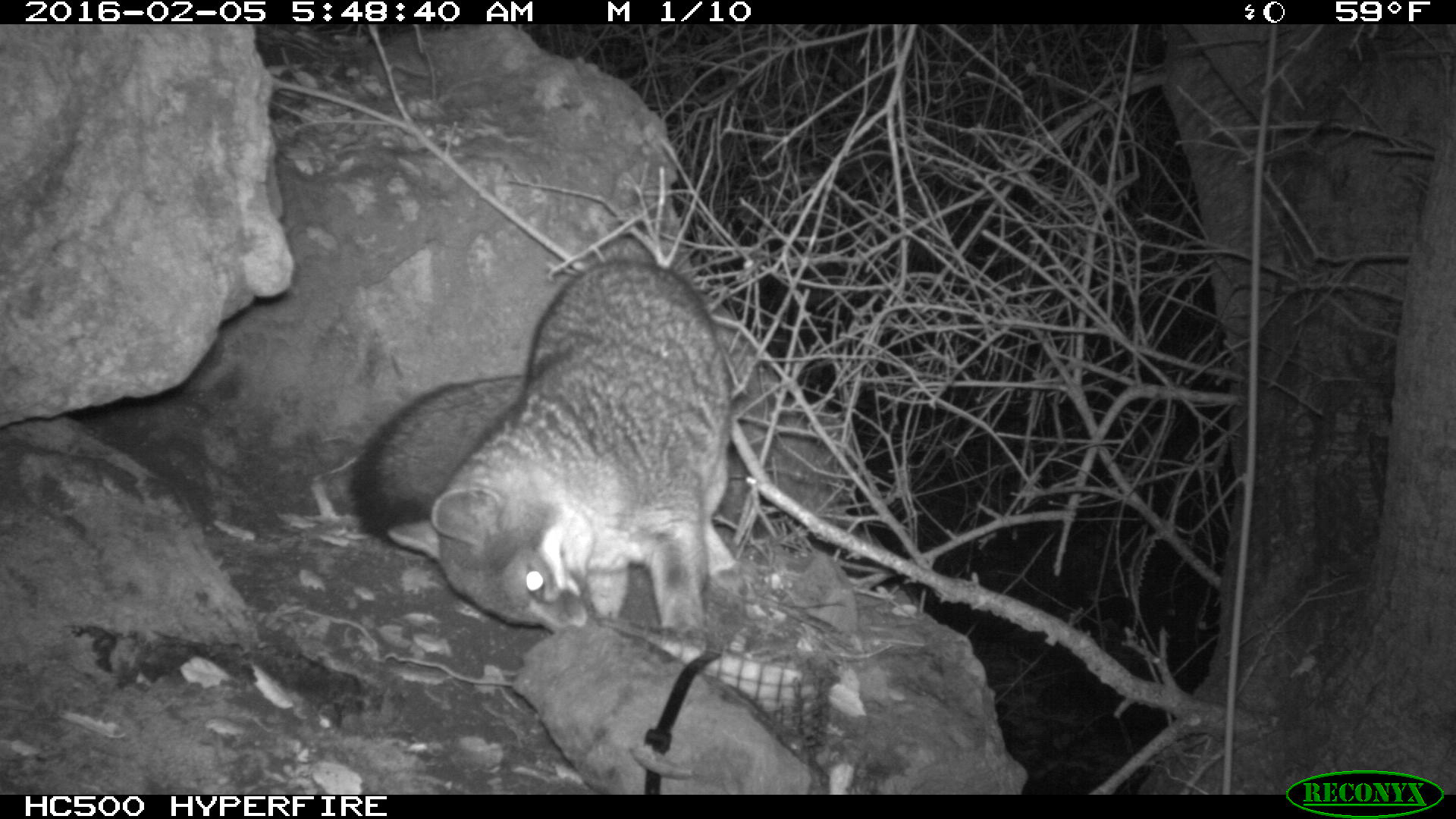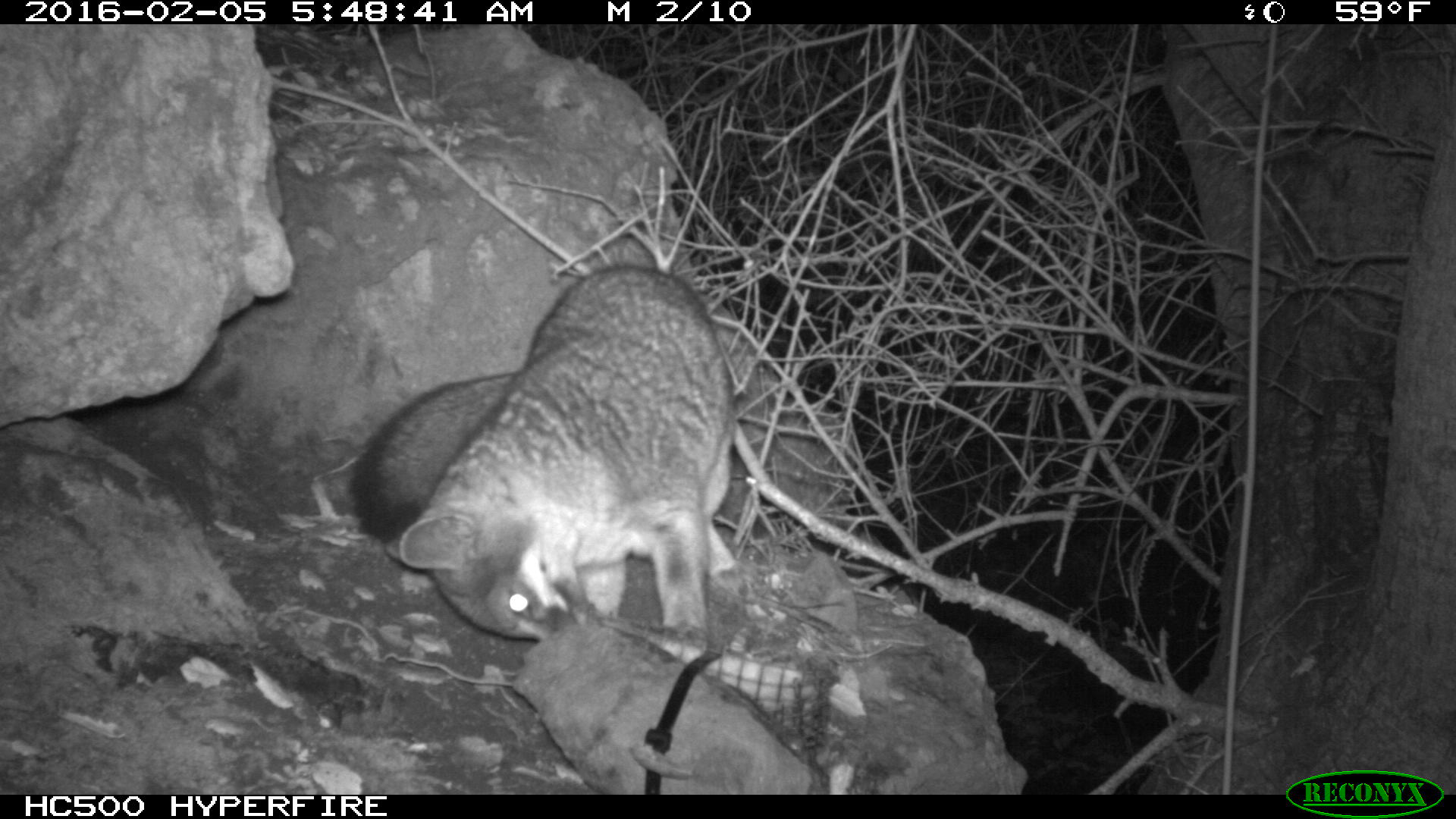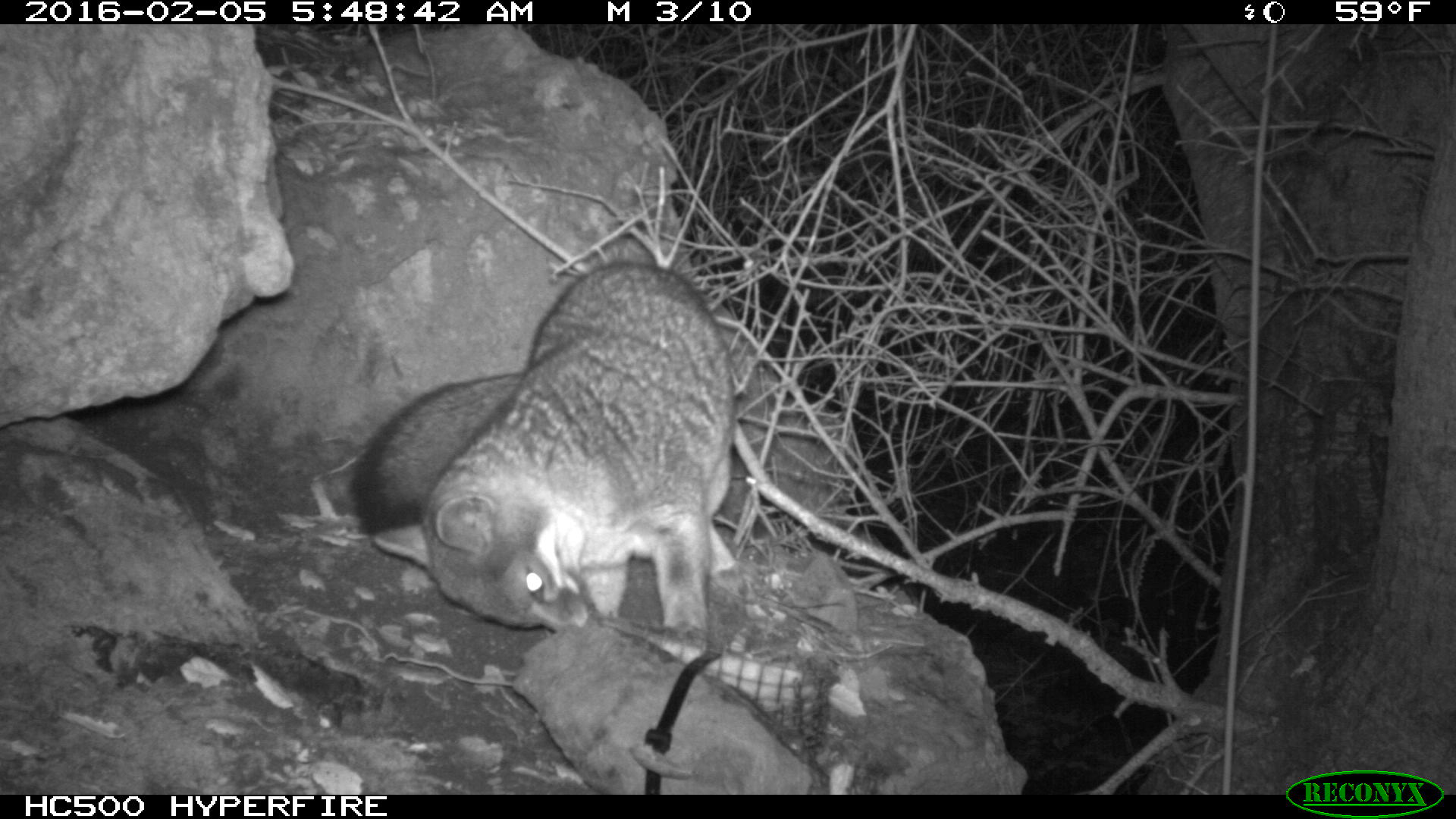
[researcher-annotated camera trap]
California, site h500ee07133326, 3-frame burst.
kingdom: Animalia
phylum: Chordata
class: Mammalia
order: Carnivora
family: Canidae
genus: Urocyon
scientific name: Urocyon littoralis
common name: island fox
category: fox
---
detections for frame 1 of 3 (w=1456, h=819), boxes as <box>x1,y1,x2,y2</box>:
fox: <box>350,259,739,661</box>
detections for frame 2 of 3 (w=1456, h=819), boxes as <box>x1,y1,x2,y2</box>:
fox: <box>342,261,738,641</box>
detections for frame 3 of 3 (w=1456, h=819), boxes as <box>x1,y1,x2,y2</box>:
fox: <box>350,259,735,664</box>